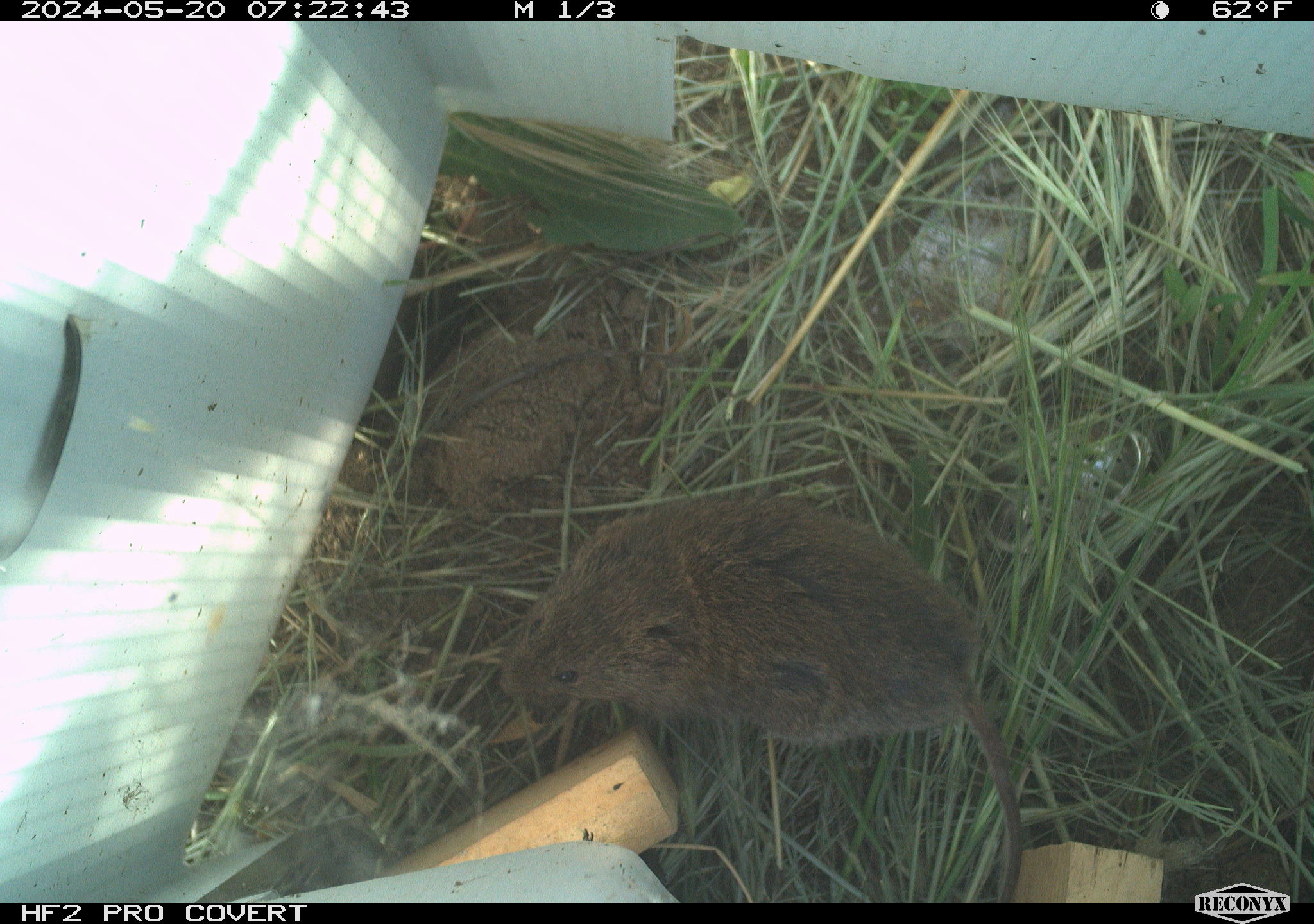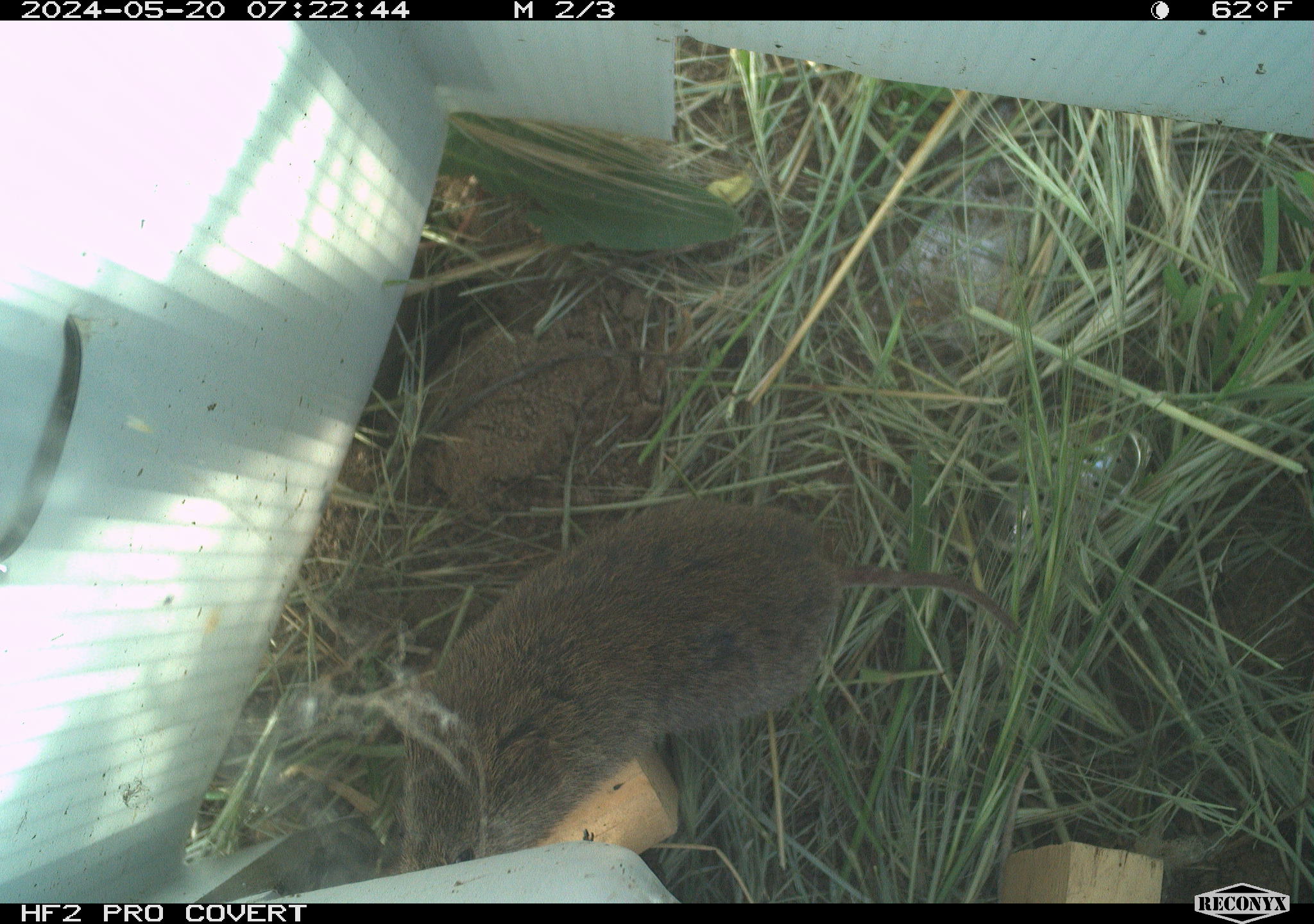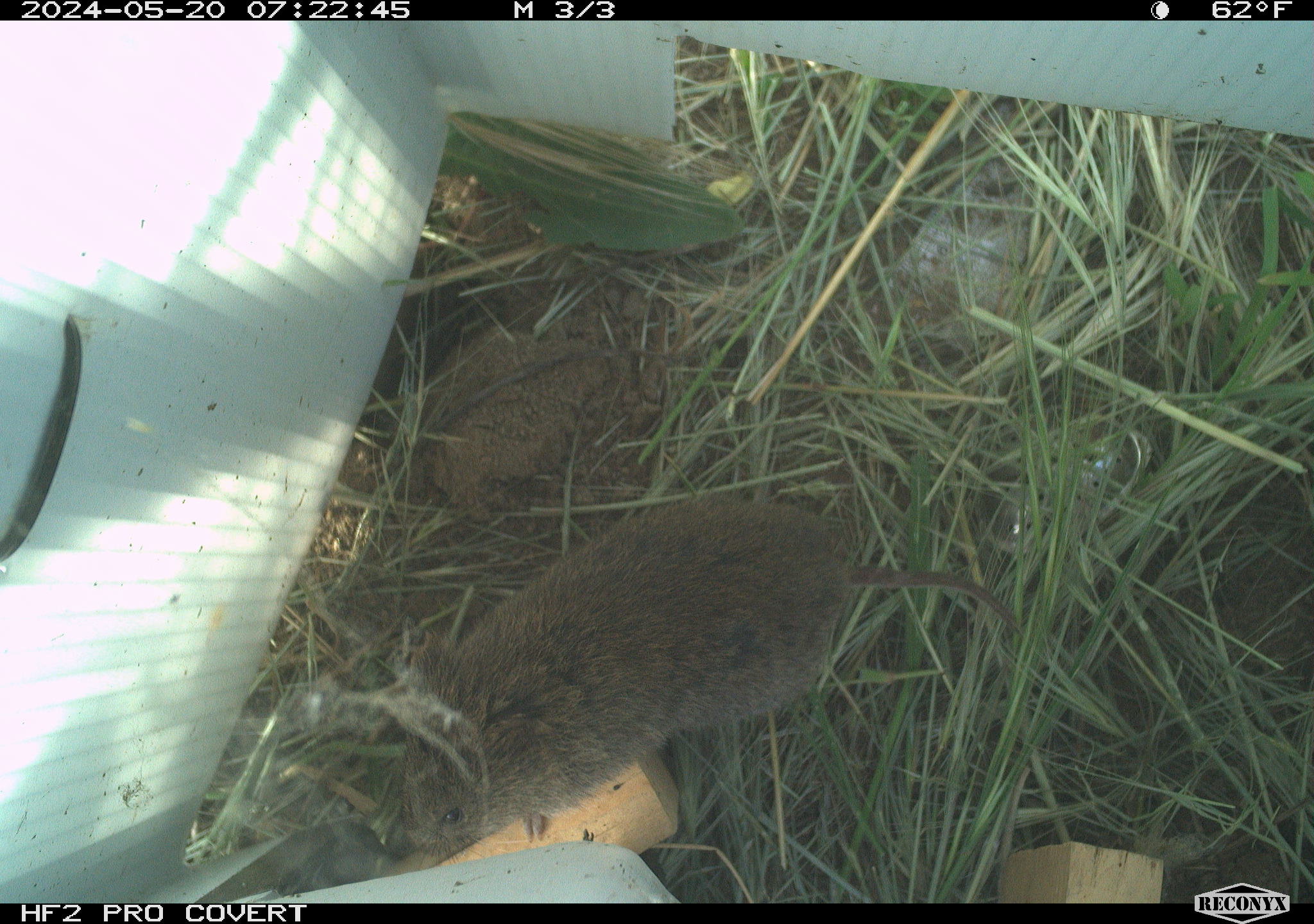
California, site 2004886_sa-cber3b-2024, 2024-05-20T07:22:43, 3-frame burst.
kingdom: Animalia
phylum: Chordata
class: Mammalia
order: Rodentia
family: Cricetidae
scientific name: Arvicolinae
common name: voles, lemmings, and muskrats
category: arvicolinae subfamily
Arvicolinae subfamily (voles, lemmings, and muskrats) (Arvicolinae).